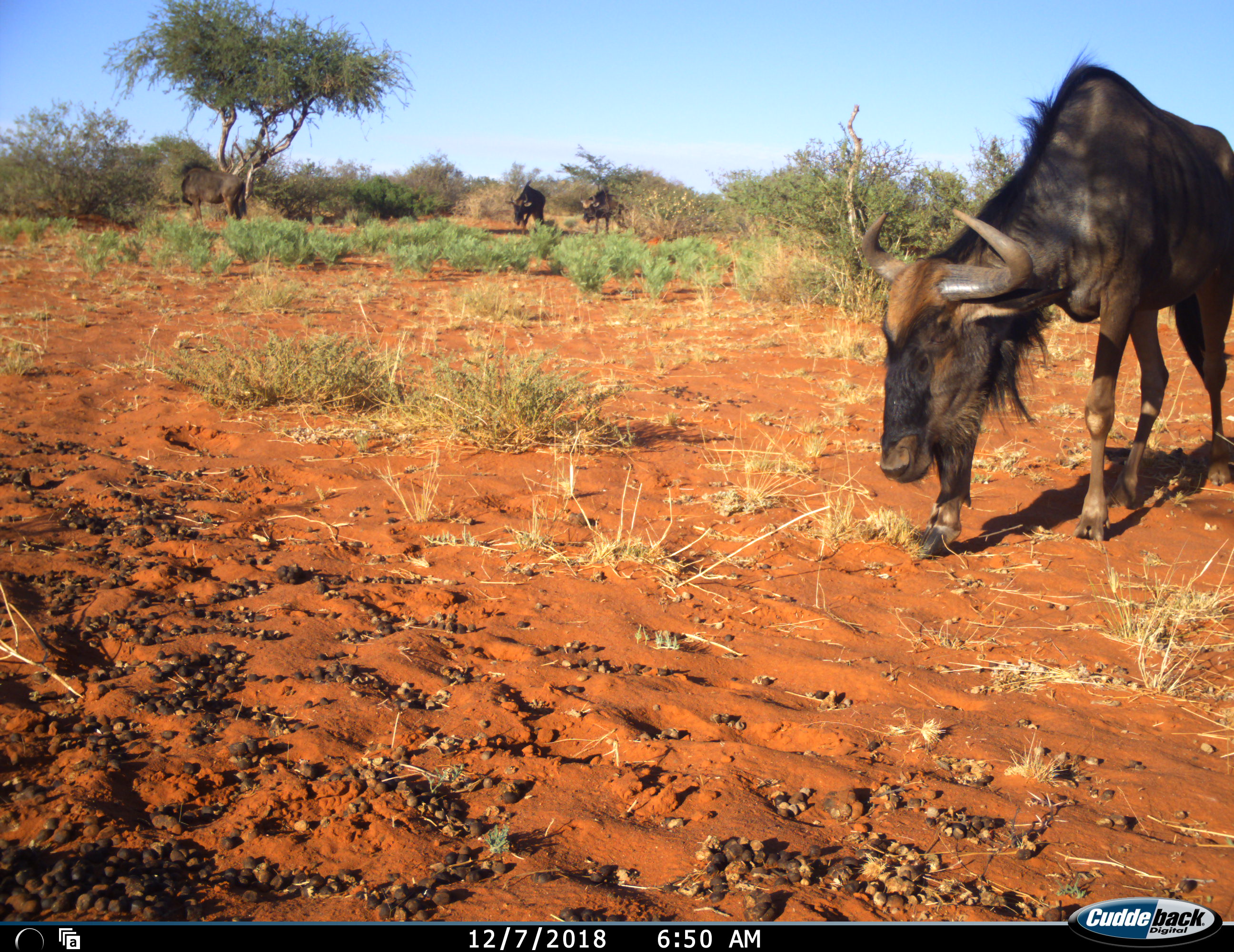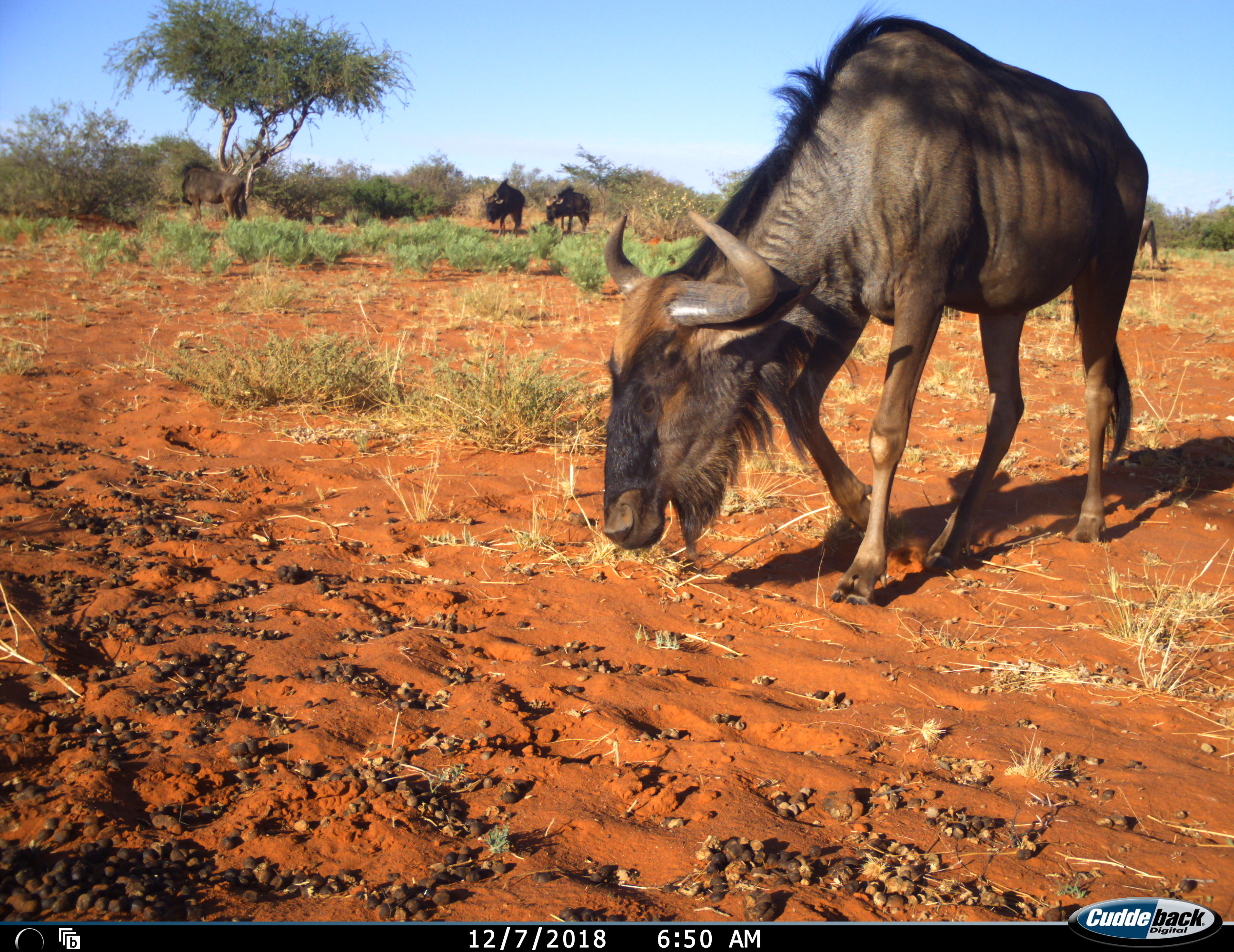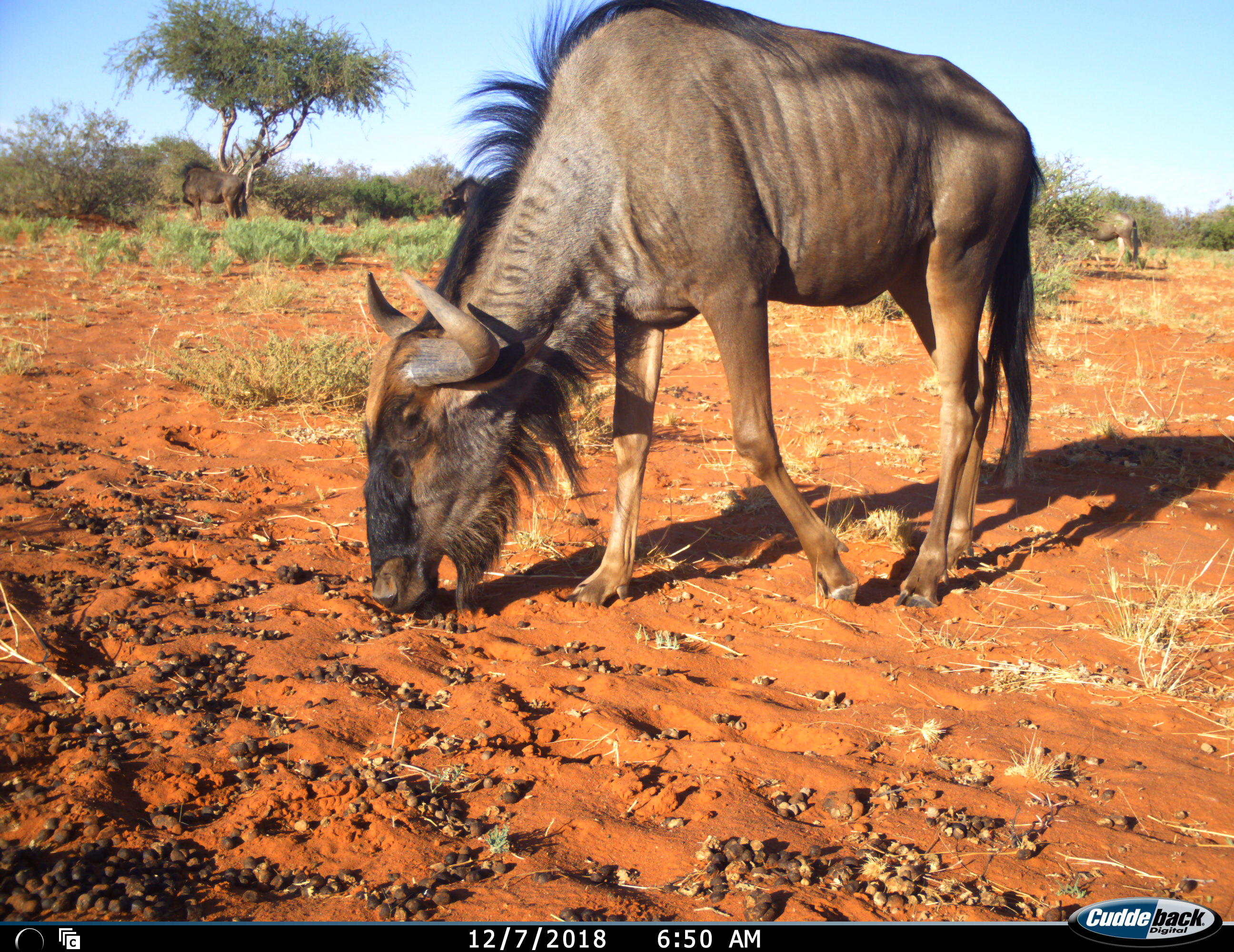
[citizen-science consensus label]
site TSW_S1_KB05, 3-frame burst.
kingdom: Animalia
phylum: Chordata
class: Mammalia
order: Artiodactyla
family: Bovidae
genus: Connochaetes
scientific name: Connochaetes taurinus taurinus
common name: blue wildebeest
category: wildebeestblue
Wildebeestblue (blue wildebeest) (Connochaetes taurinus taurinus), count 4. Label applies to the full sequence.